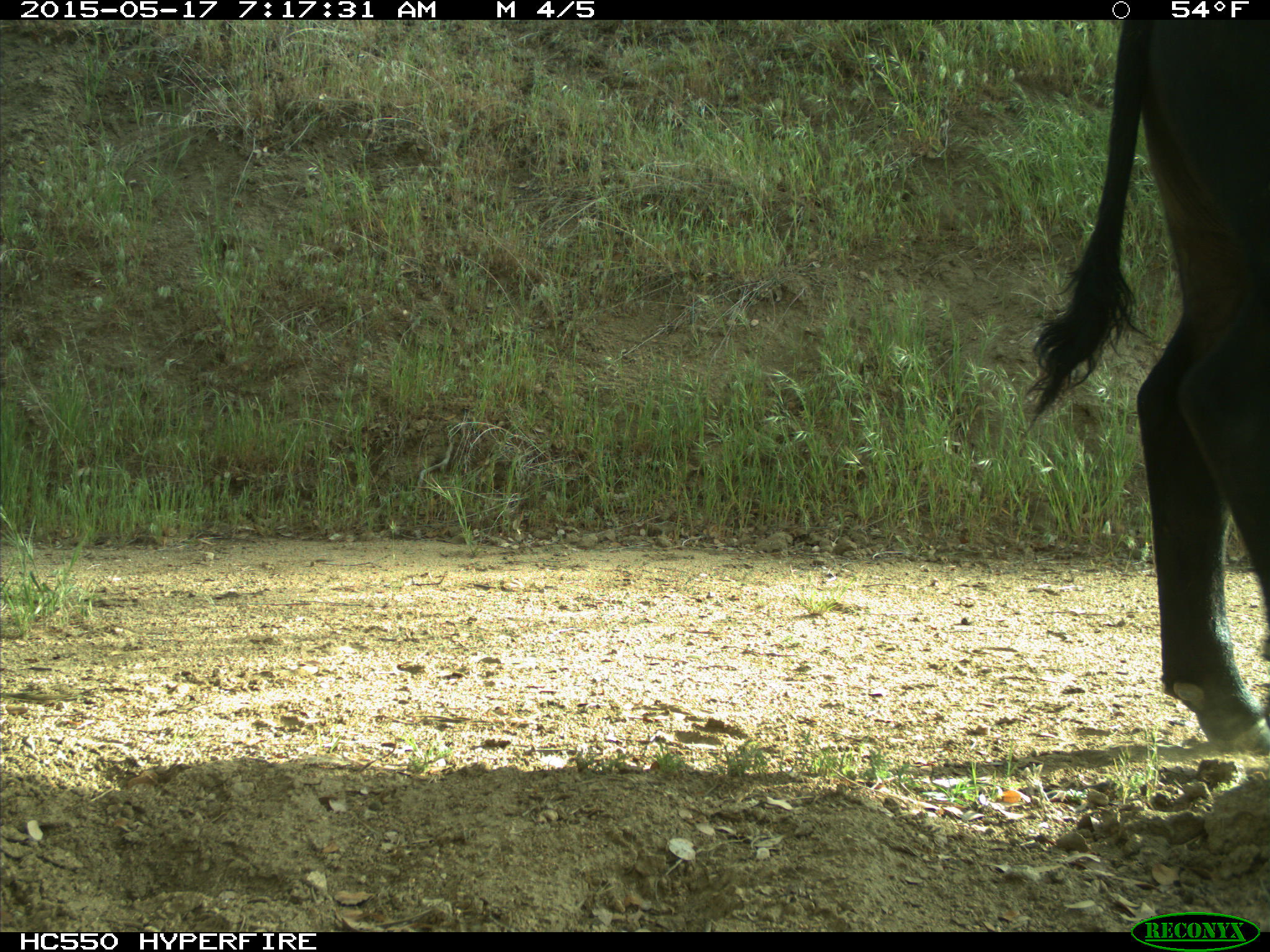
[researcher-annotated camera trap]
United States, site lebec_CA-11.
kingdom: Animalia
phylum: Chordata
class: Mammalia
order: Artiodactyla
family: Bovidae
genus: Bos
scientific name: Bos taurus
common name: domestic cow